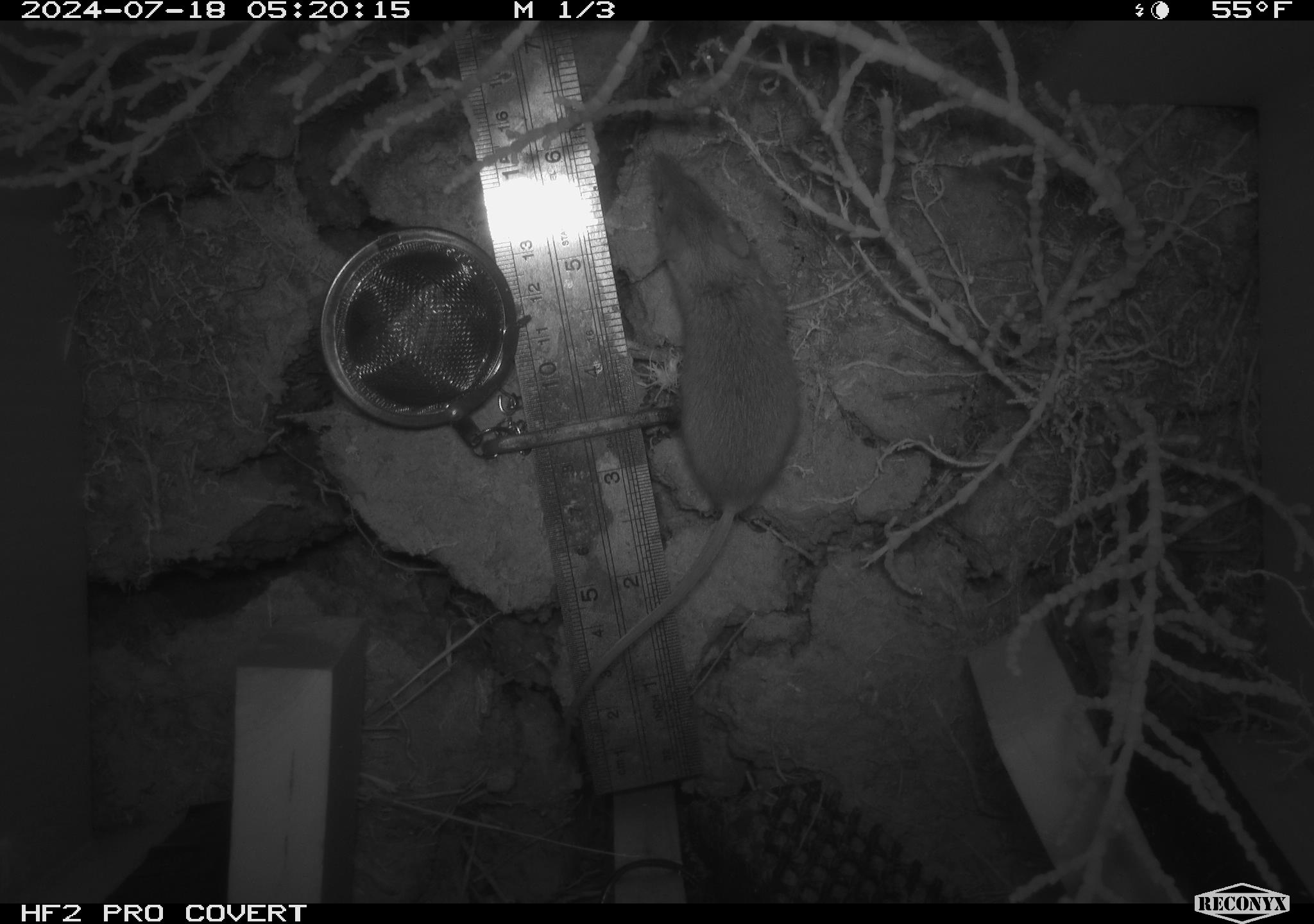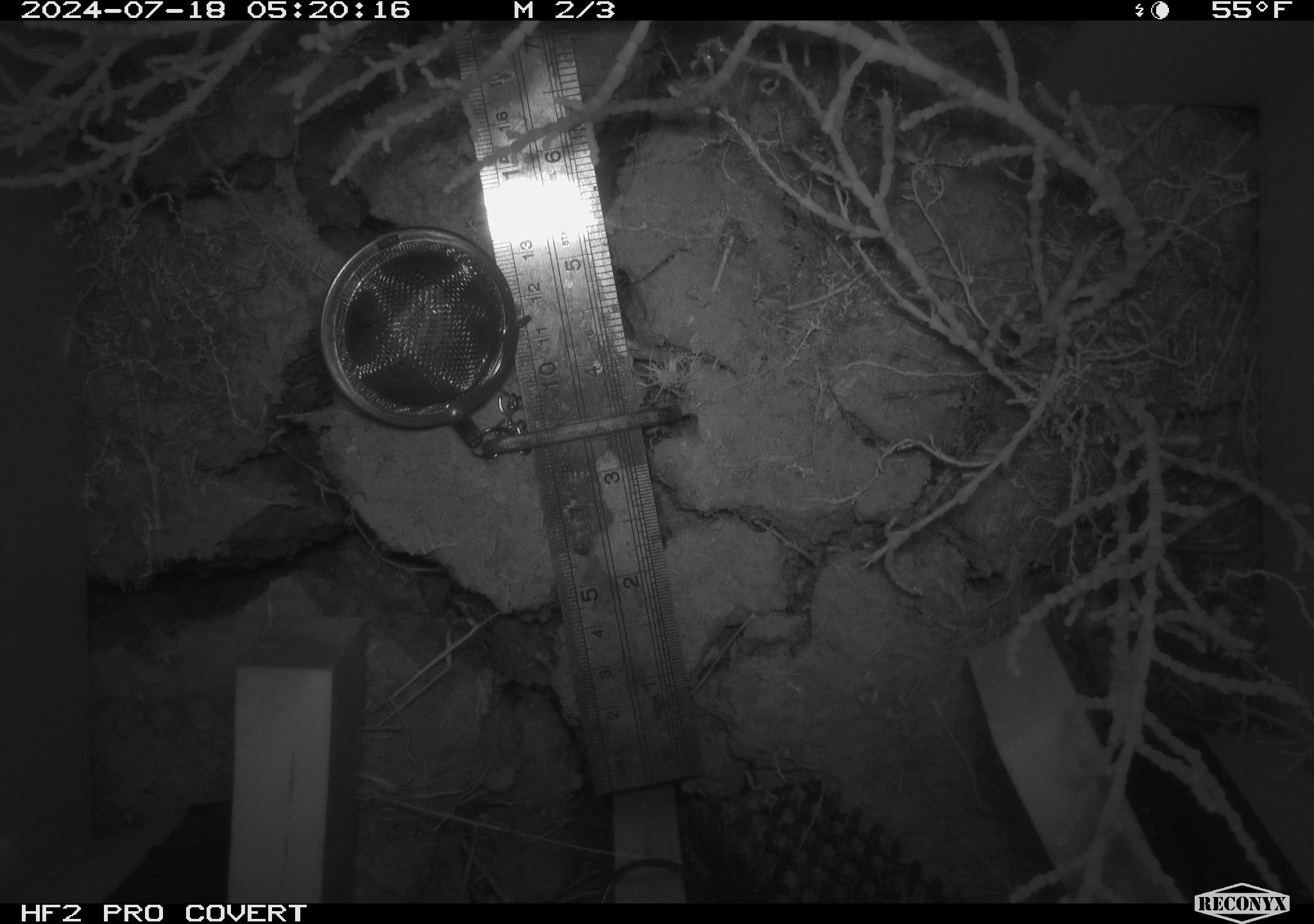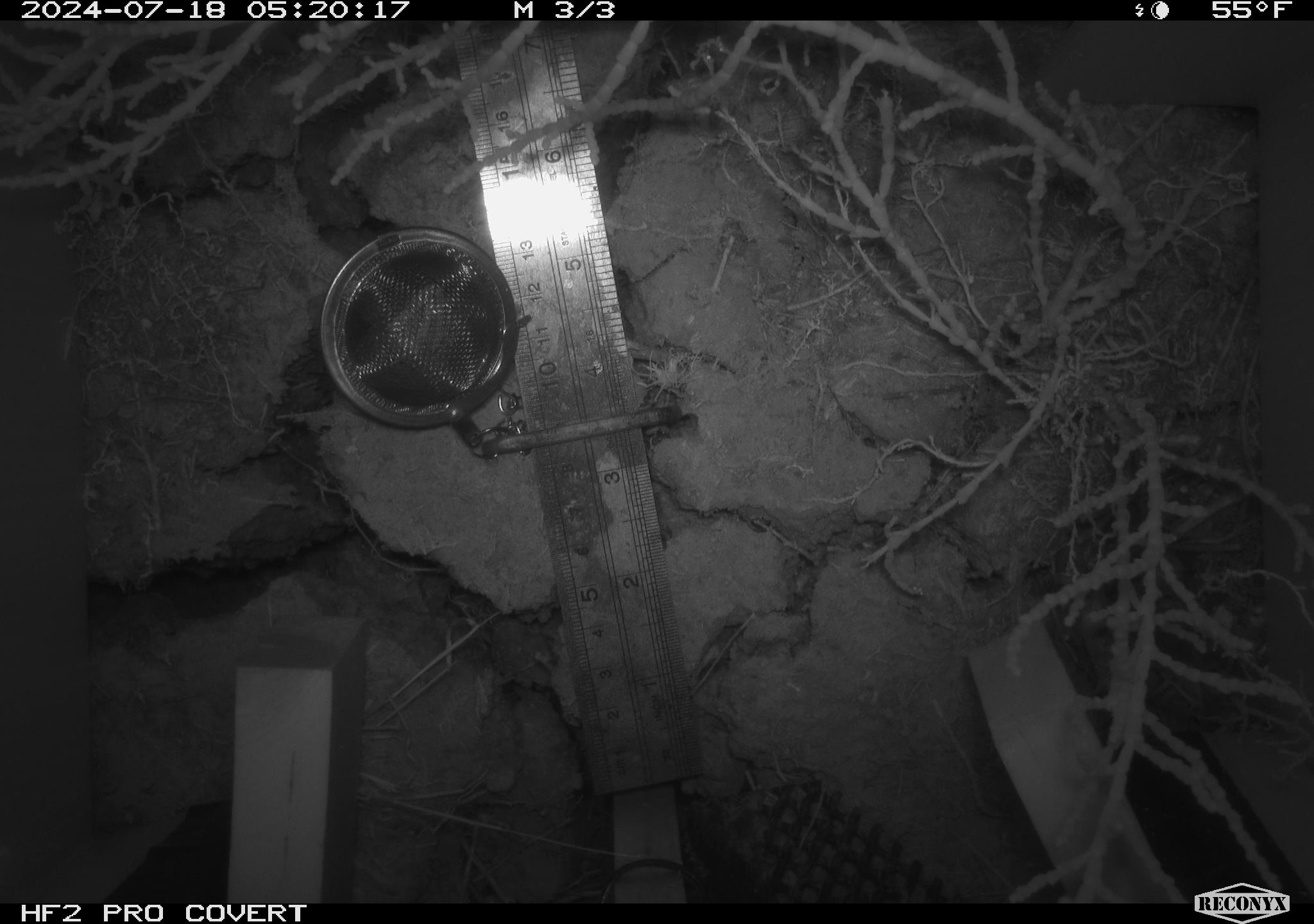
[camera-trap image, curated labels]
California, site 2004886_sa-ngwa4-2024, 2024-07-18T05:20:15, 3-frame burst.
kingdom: Animalia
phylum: Chordata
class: Mammalia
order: Rodentia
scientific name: Rodentia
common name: mouse species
Mouse species (Rodentia).